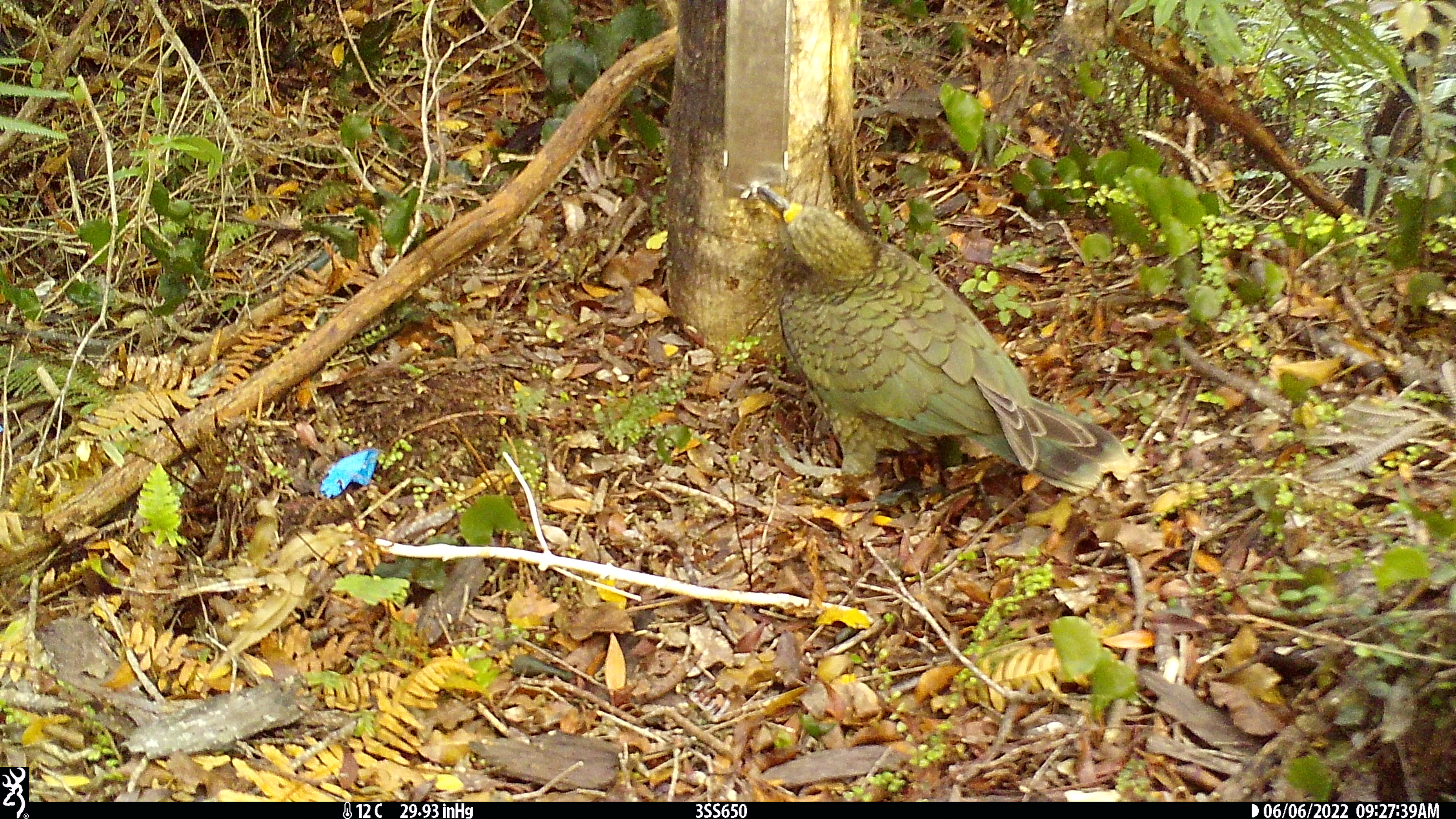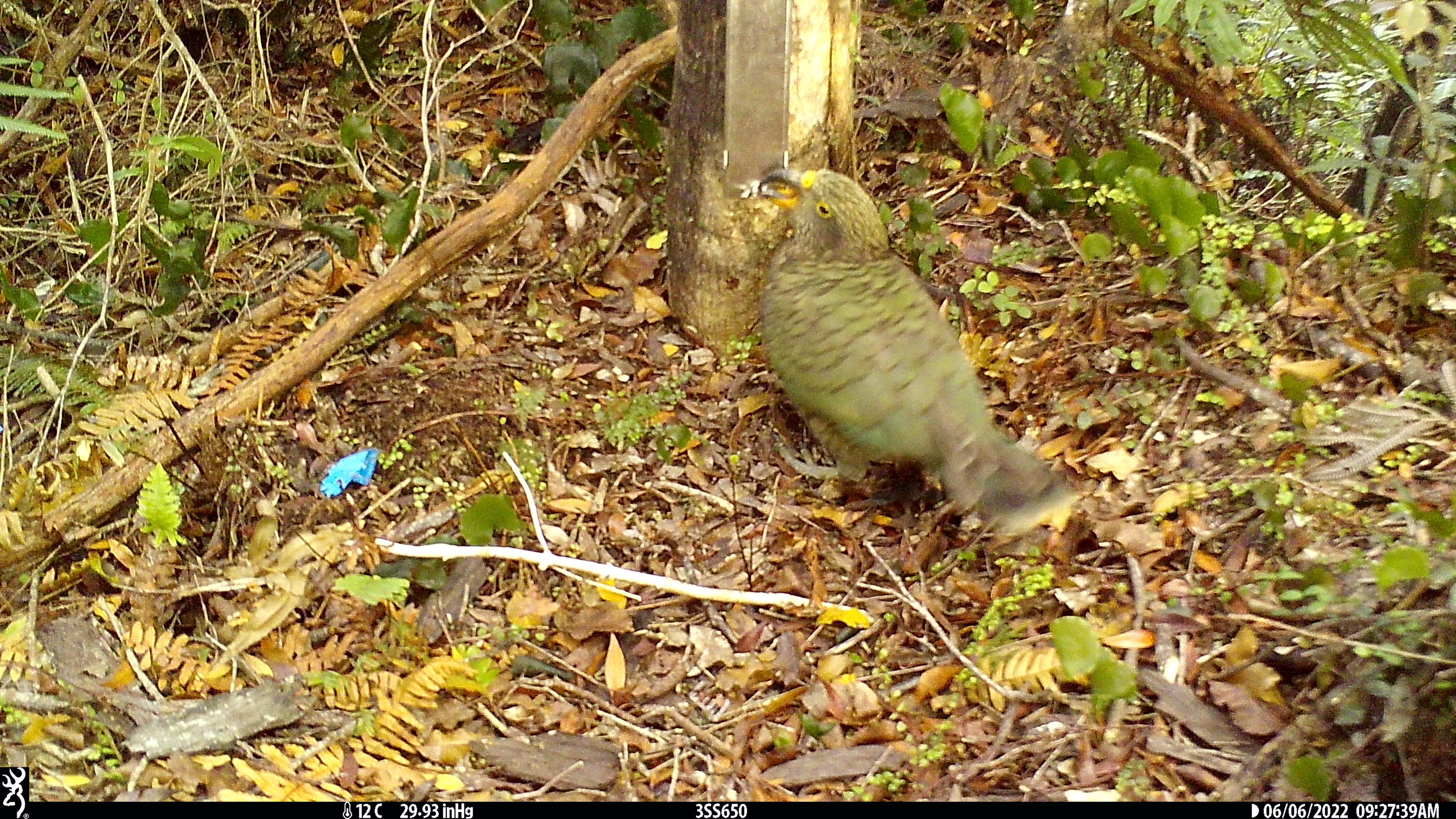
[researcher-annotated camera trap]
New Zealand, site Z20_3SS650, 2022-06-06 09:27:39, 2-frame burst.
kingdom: Animalia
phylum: Chordata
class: Aves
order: Psittaciformes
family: Strigopidae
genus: Nestor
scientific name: Nestor notabilis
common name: kea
Kea (Nestor notabilis).